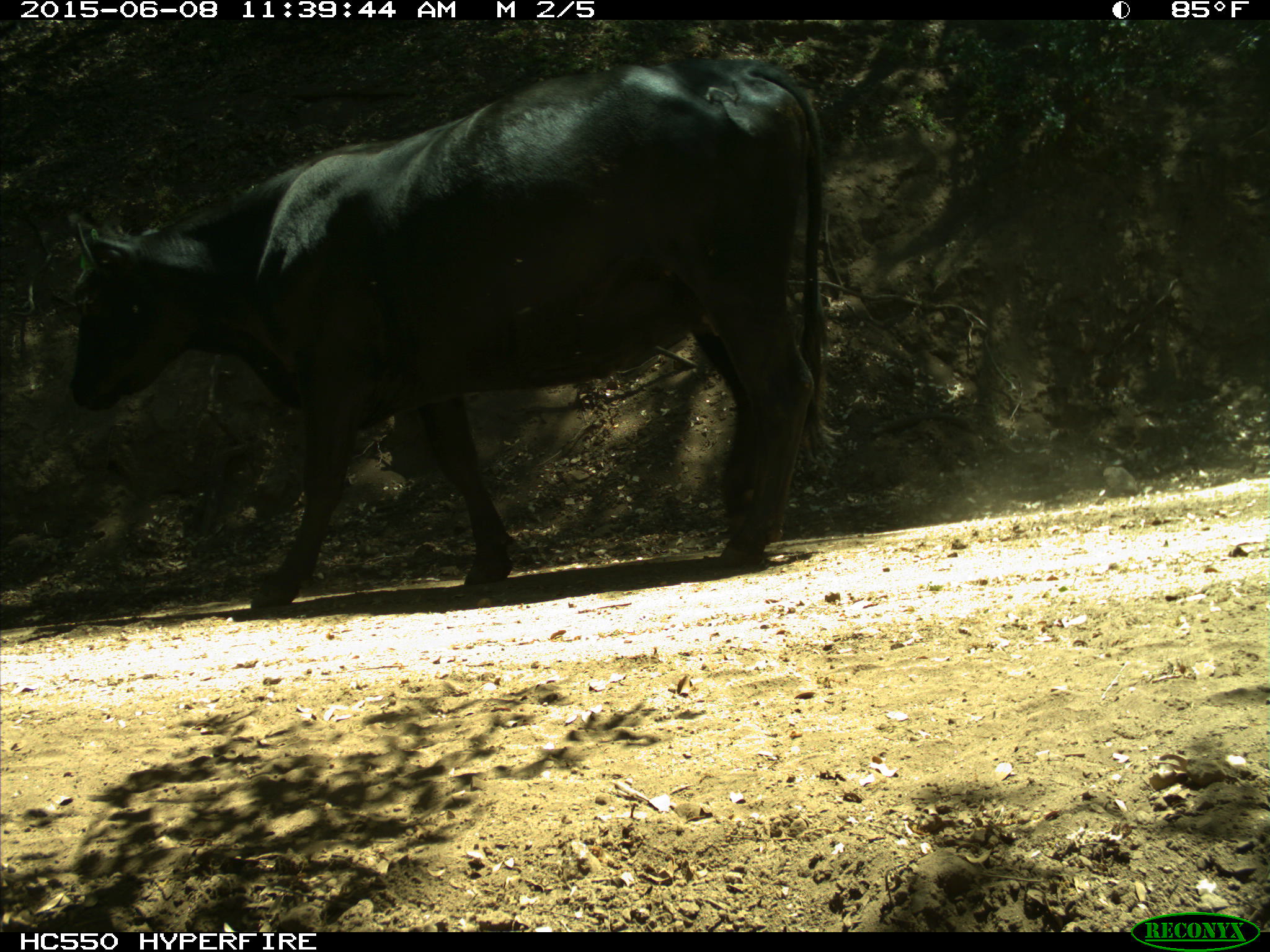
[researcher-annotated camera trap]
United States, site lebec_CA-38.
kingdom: Animalia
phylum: Chordata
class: Mammalia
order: Artiodactyla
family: Bovidae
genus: Bos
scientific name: Bos taurus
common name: domestic cow